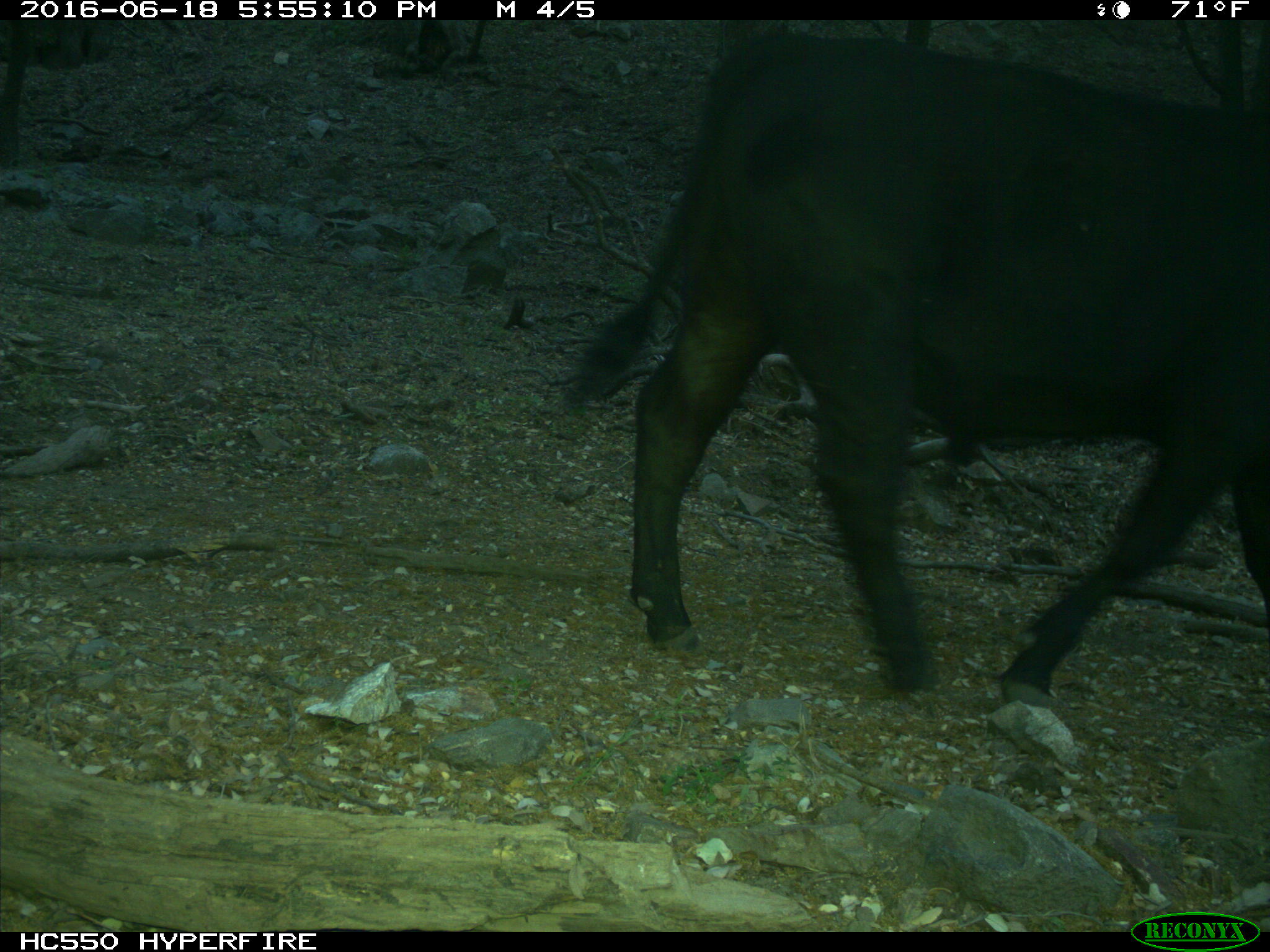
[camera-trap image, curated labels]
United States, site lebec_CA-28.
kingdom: Animalia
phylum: Chordata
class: Mammalia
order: Artiodactyla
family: Bovidae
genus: Bos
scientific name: Bos taurus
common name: domestic cow